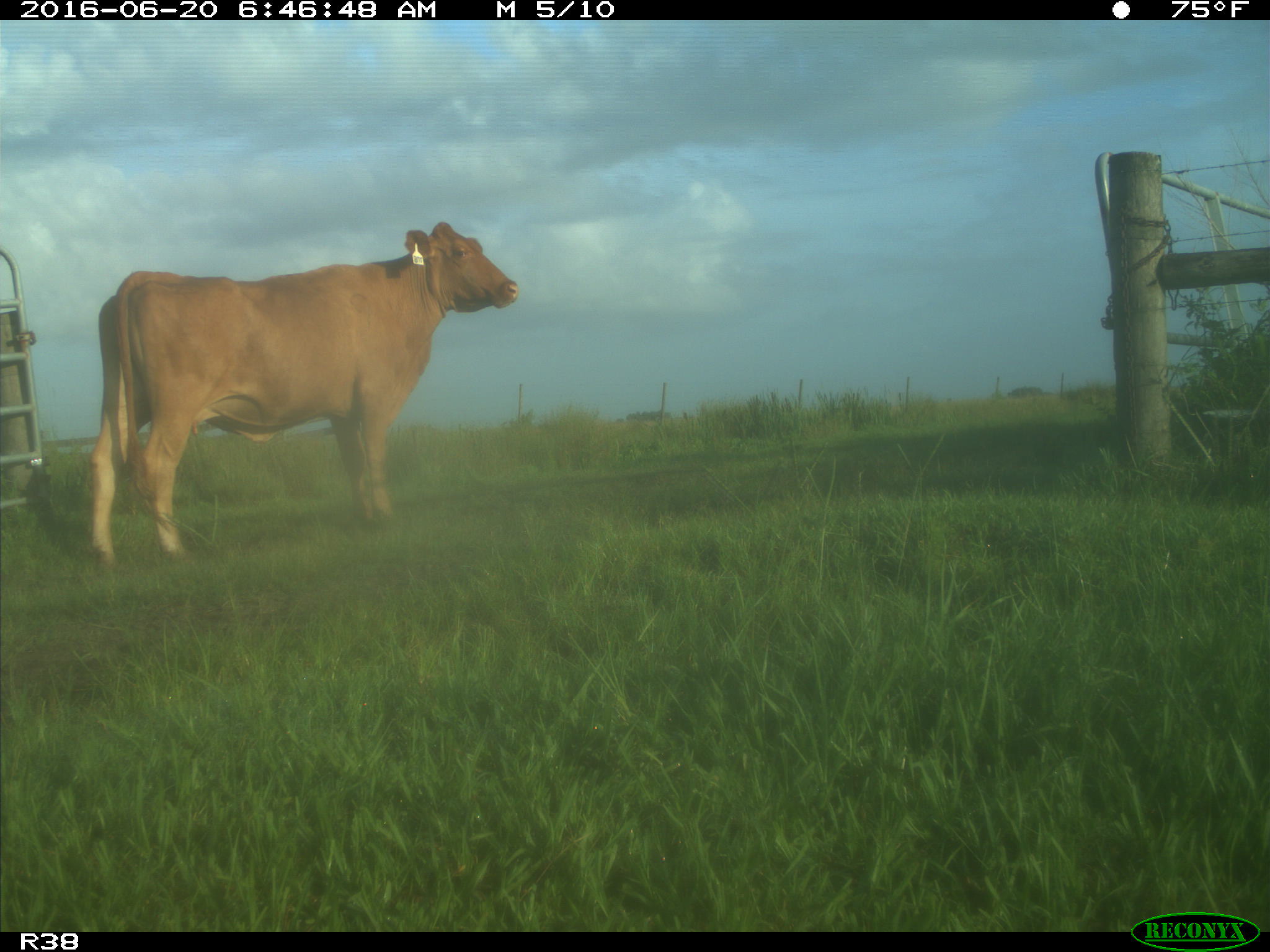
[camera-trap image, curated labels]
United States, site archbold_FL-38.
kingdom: Animalia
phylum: Chordata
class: Mammalia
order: Artiodactyla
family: Bovidae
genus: Bos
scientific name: Bos taurus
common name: domestic cow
Bos taurus (domestic cow).